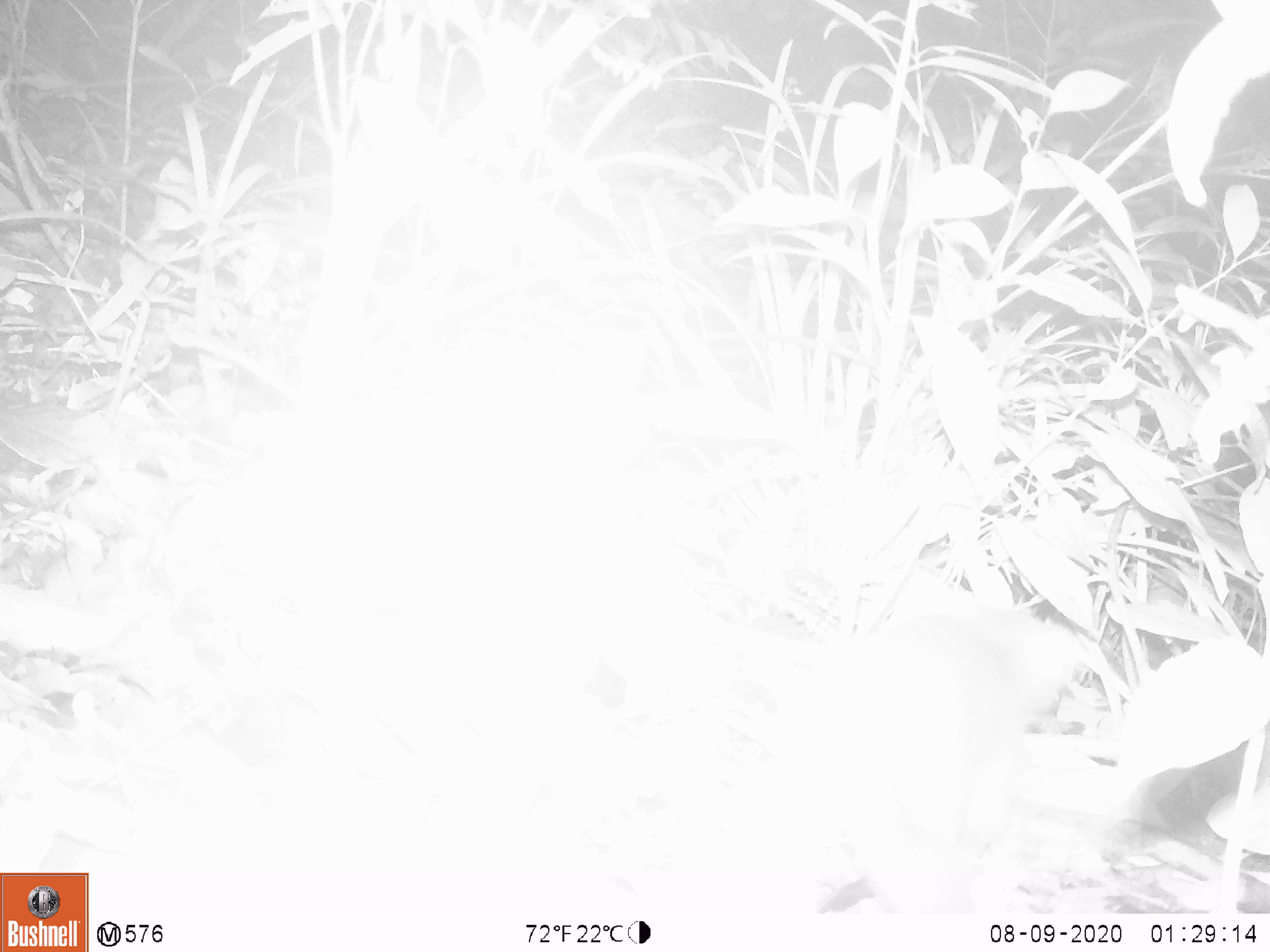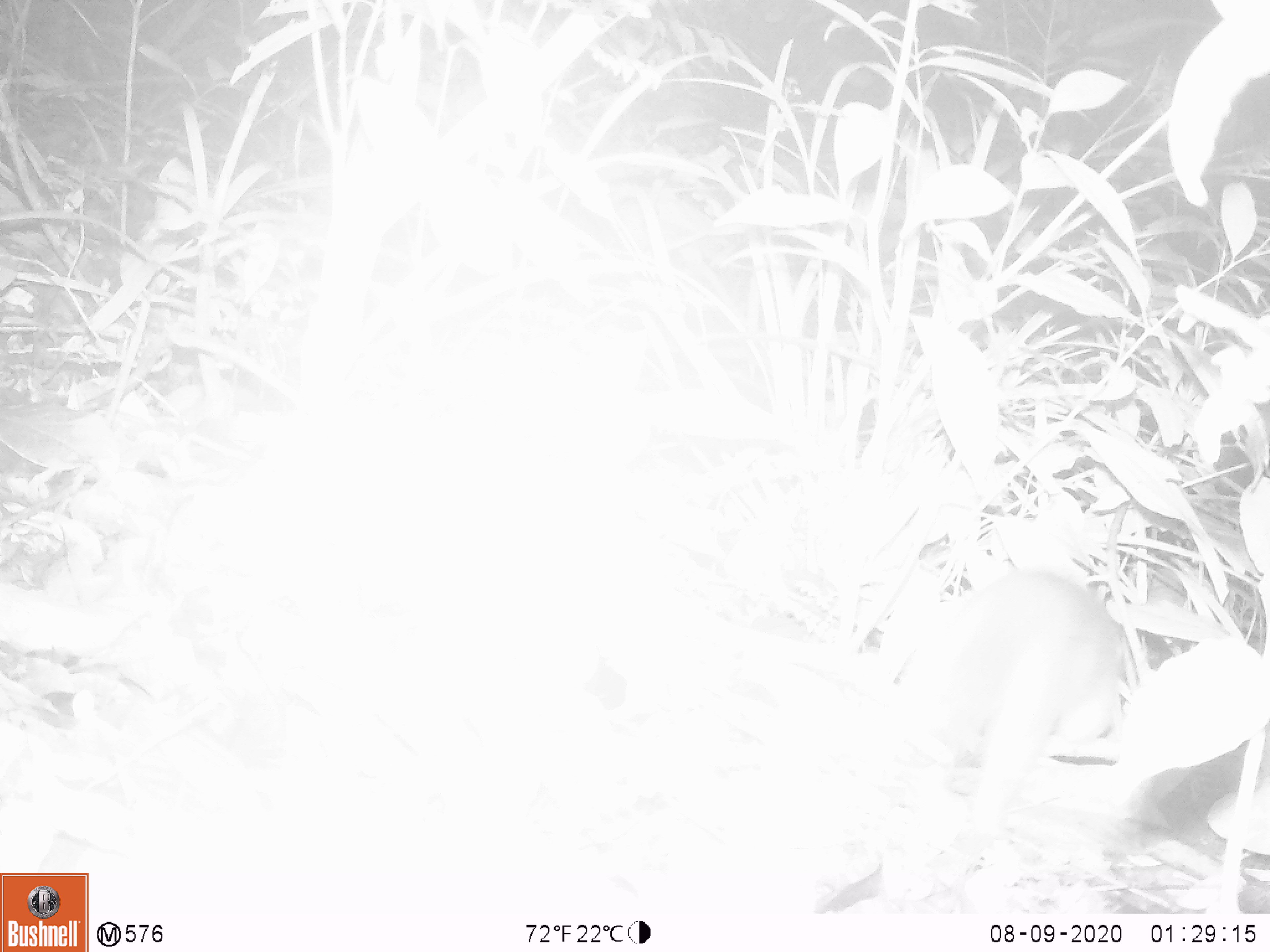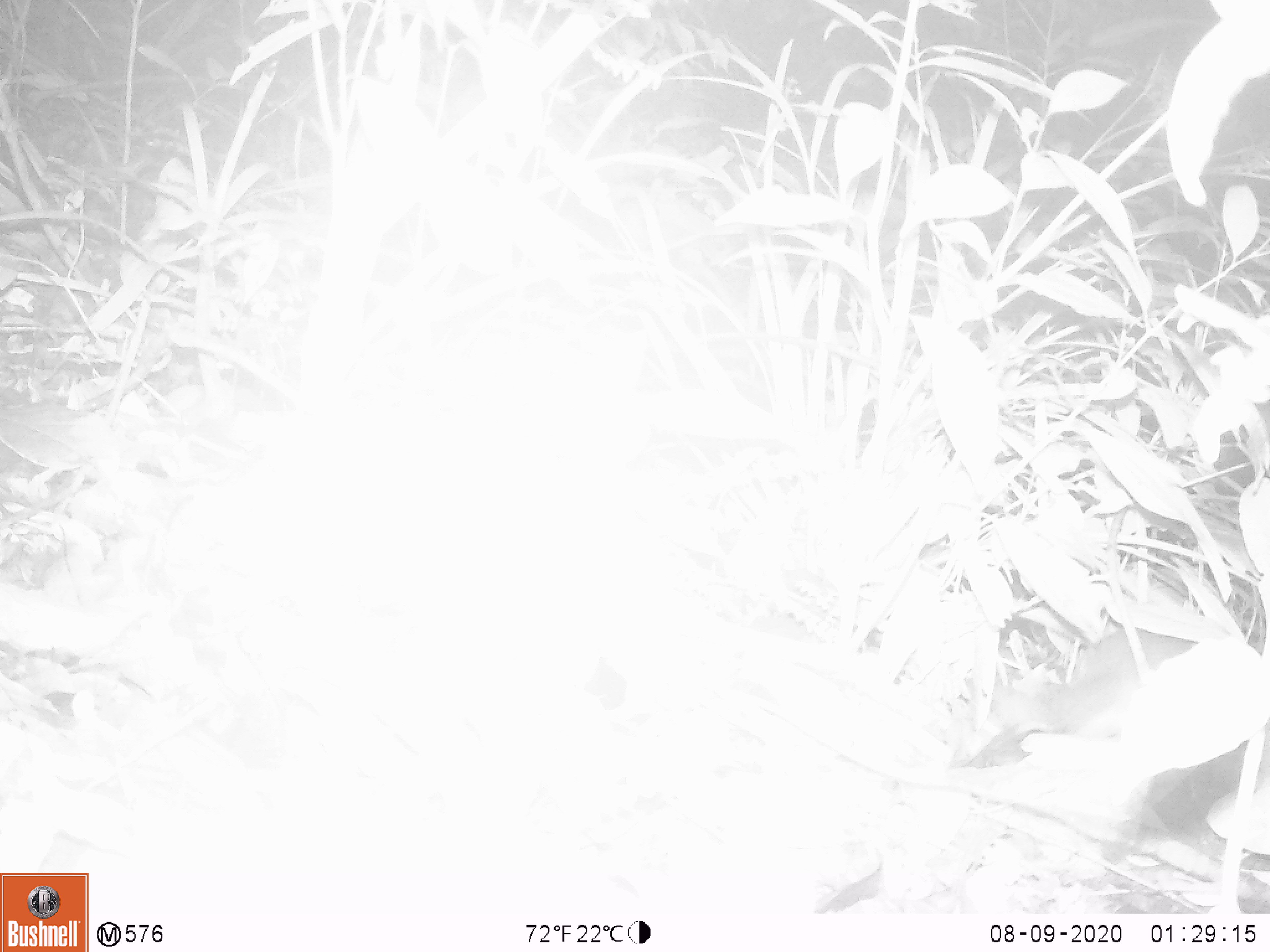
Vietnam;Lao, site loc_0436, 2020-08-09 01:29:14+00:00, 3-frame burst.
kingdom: Animalia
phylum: Chordata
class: Mammalia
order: Rodentia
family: Muridae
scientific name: Muridae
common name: old-world mice and rats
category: unidentified murid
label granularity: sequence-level